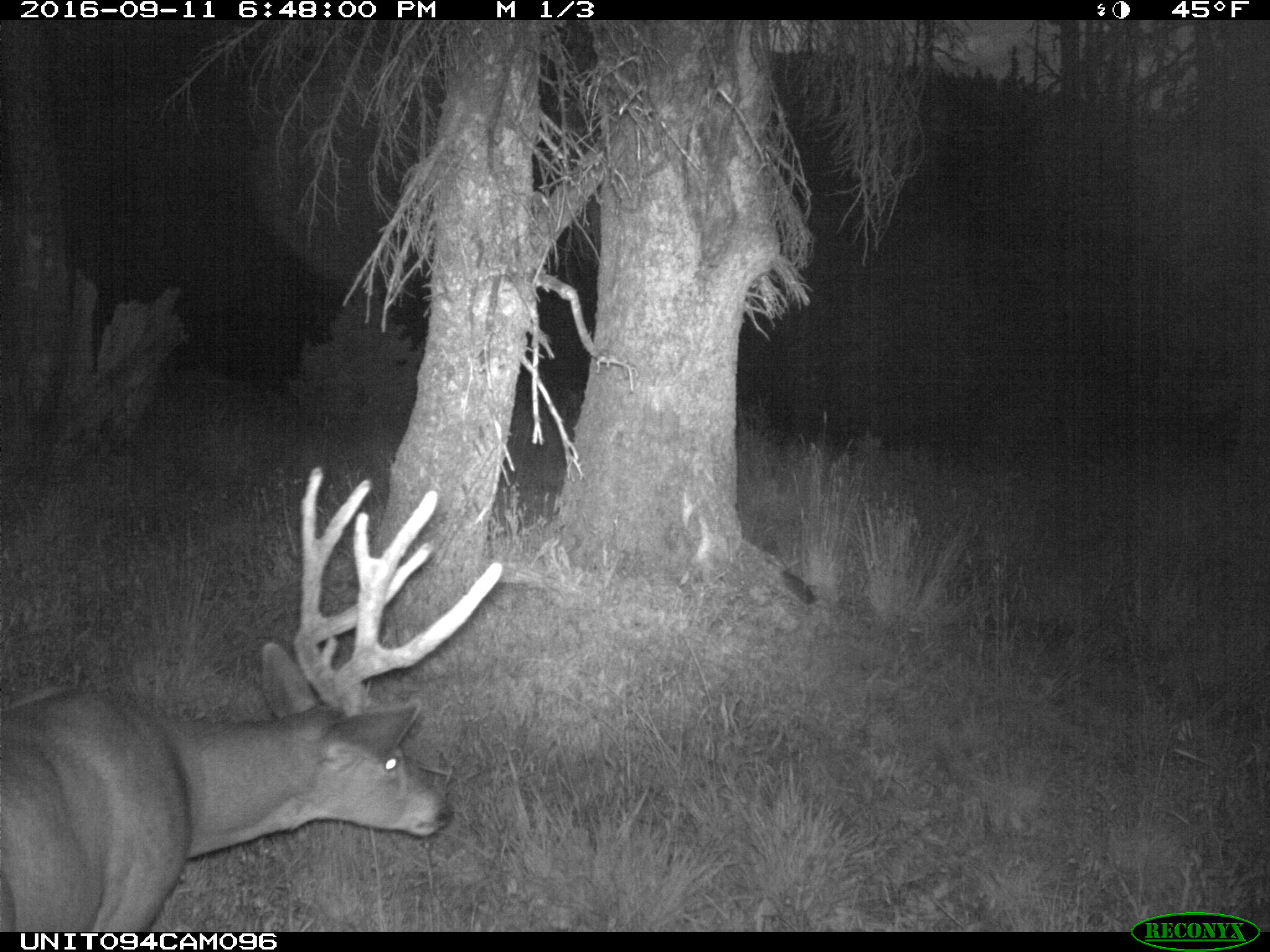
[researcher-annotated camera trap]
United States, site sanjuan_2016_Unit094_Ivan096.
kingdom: Animalia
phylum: Chordata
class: Mammalia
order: Artiodactyla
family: Cervidae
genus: Odocoileus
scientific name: Odocoileus hemionus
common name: mule deer